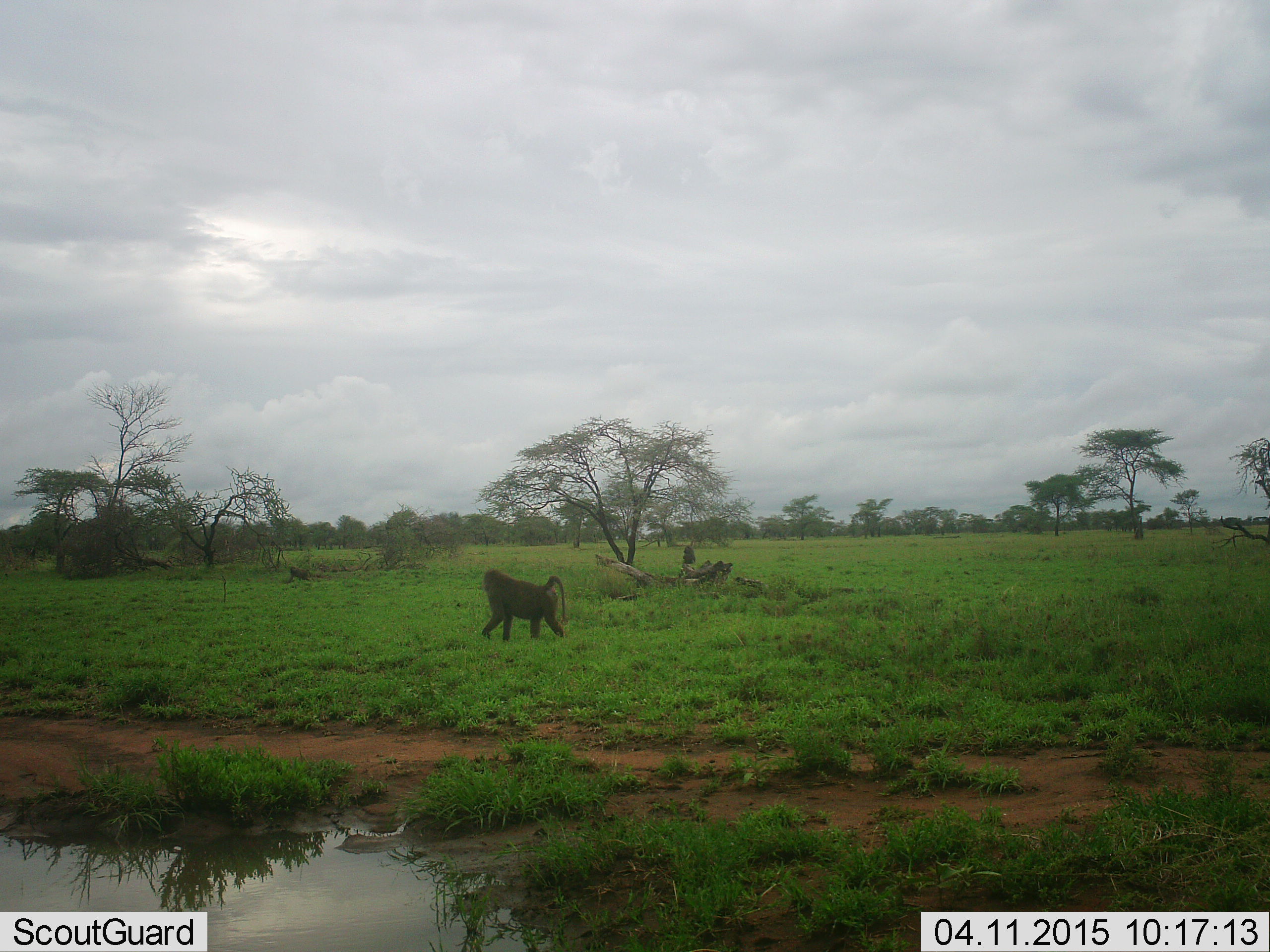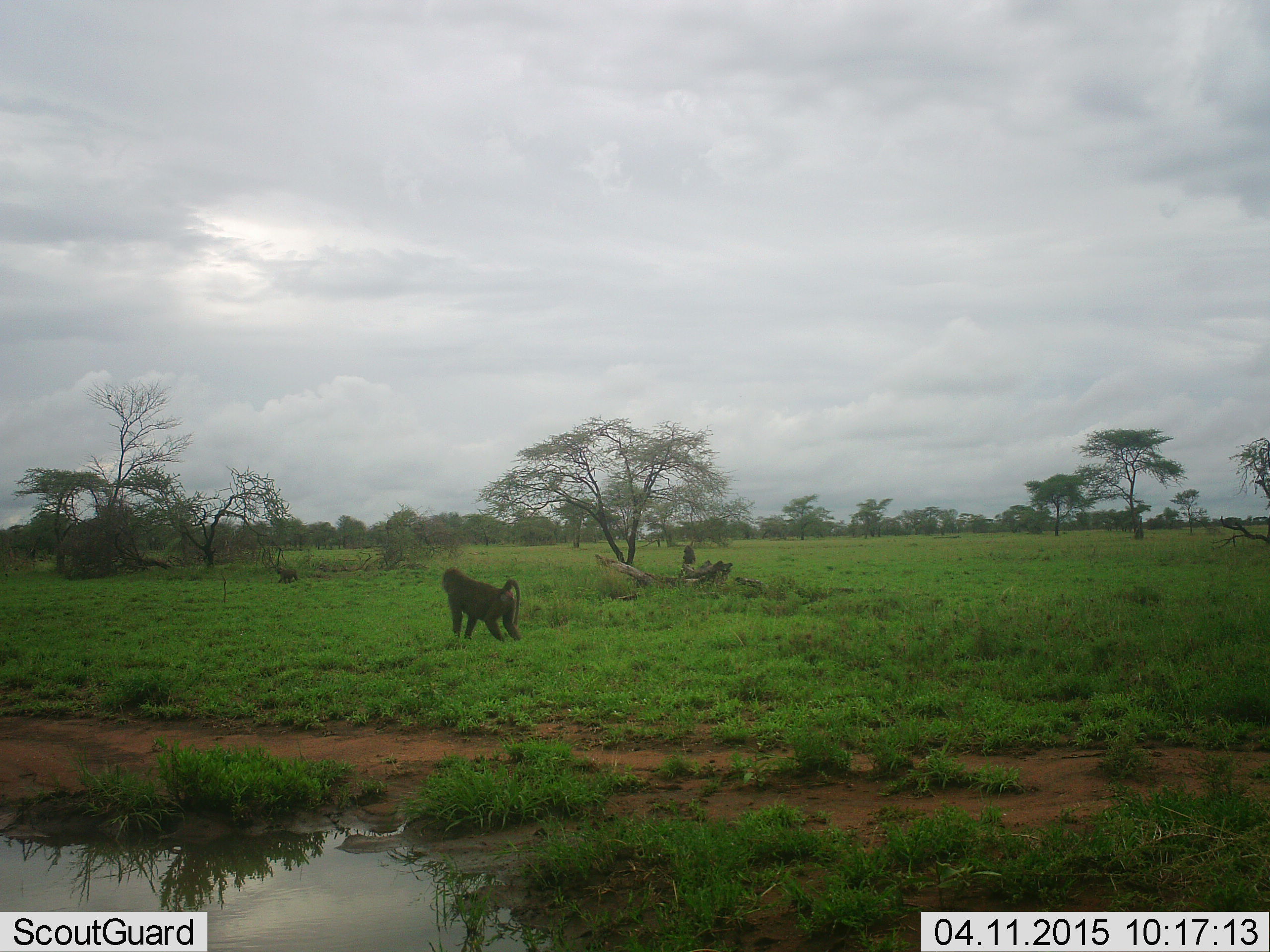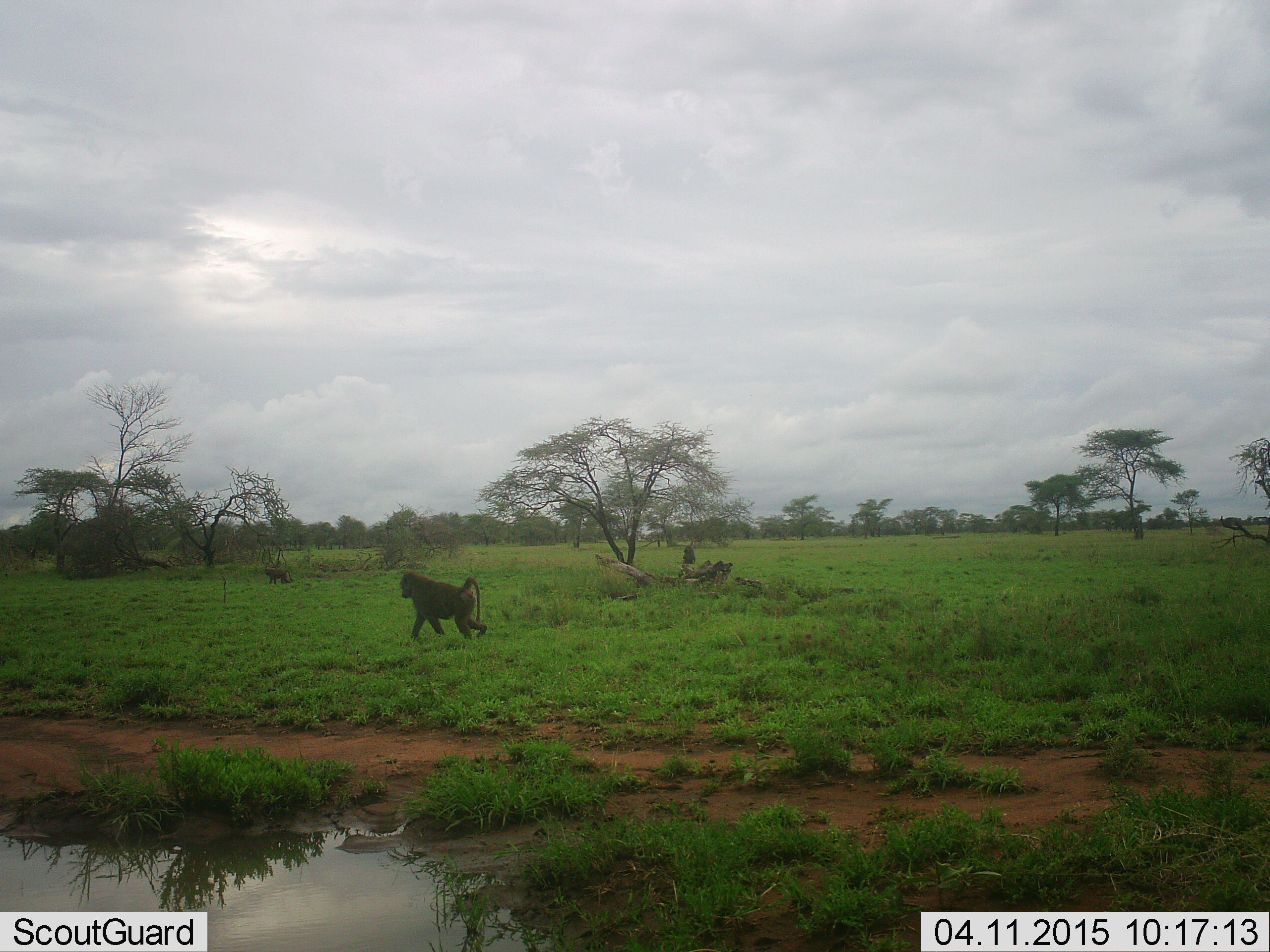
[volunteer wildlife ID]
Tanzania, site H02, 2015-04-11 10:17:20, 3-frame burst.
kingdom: Animalia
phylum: Chordata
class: Mammalia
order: Primates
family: Cercopithecidae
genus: Papio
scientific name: Papio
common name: baboon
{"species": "baboon (Papio)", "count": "2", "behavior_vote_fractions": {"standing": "10%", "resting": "30%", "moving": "100%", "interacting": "0%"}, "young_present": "10%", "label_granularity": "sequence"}